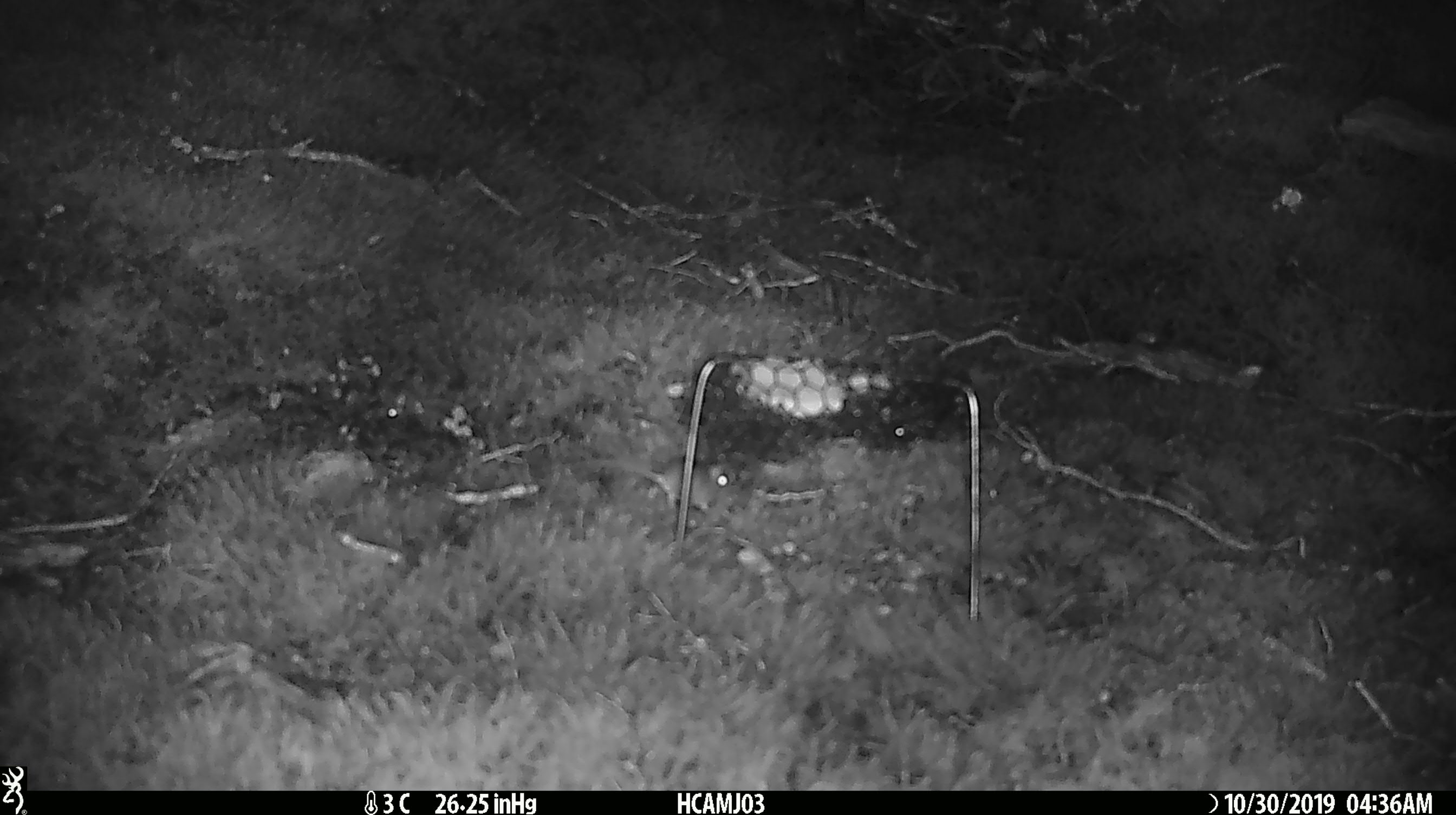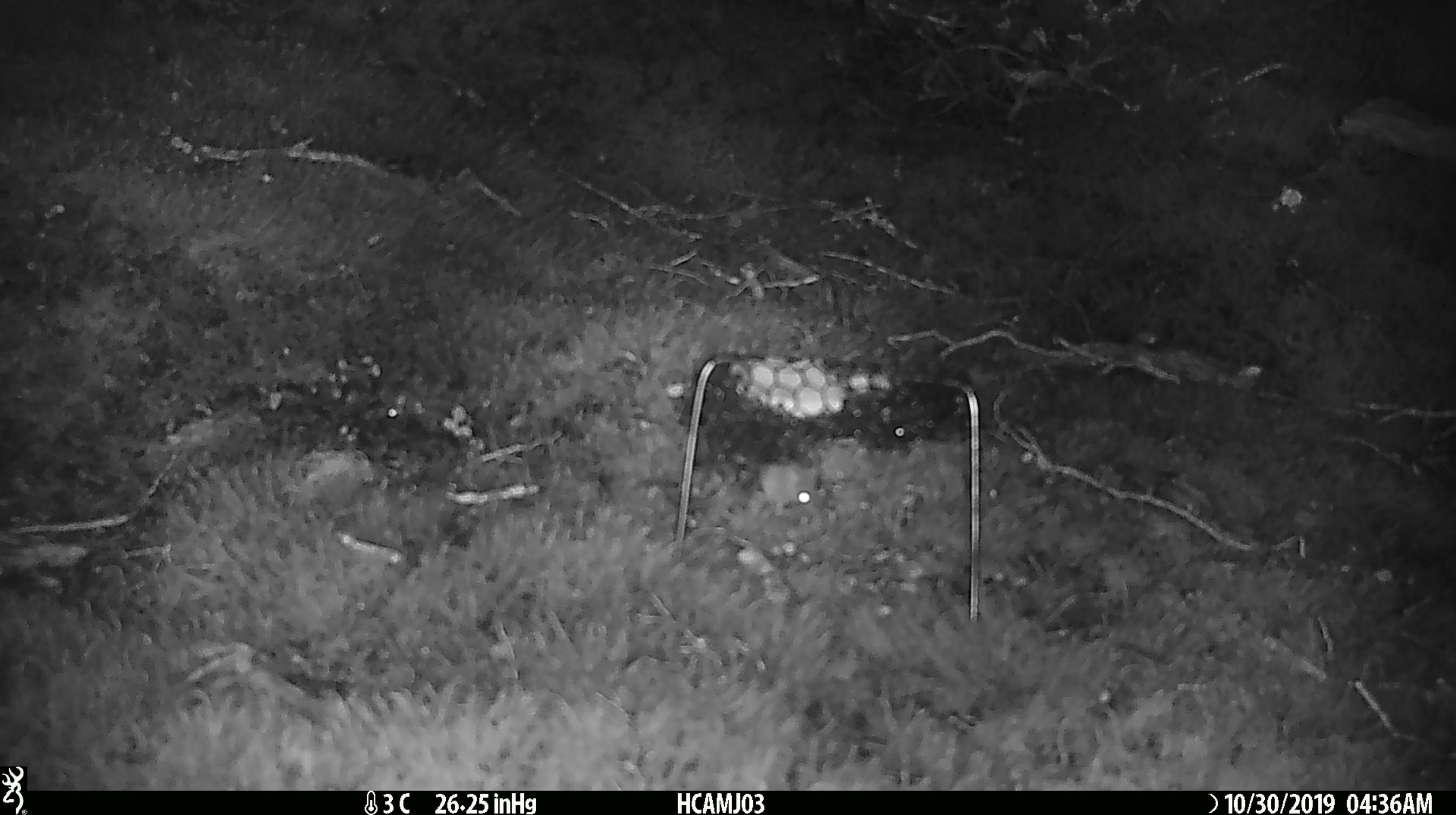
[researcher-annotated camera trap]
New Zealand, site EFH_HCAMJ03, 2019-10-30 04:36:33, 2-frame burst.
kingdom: Animalia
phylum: Chordata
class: Mammalia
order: Rodentia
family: Muridae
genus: Mus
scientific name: Mus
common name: mouse